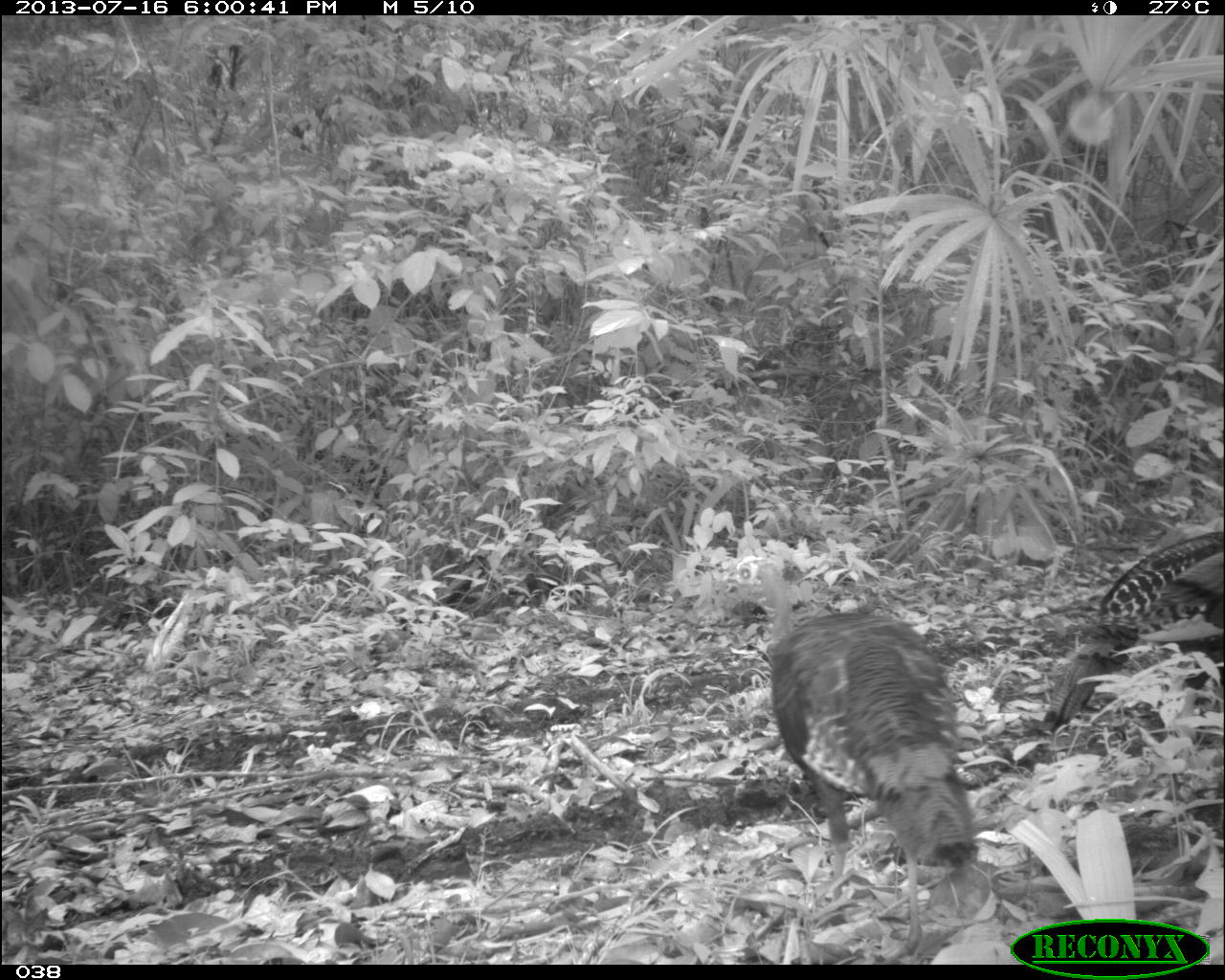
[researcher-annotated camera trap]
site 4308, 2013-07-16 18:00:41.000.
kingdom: Animalia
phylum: Chordata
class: Aves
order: Galliformes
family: Phasianidae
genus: Meleagris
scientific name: Meleagris ocellata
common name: ocellated turkey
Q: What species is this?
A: Meleagris ocellata (ocellated turkey).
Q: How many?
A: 3.